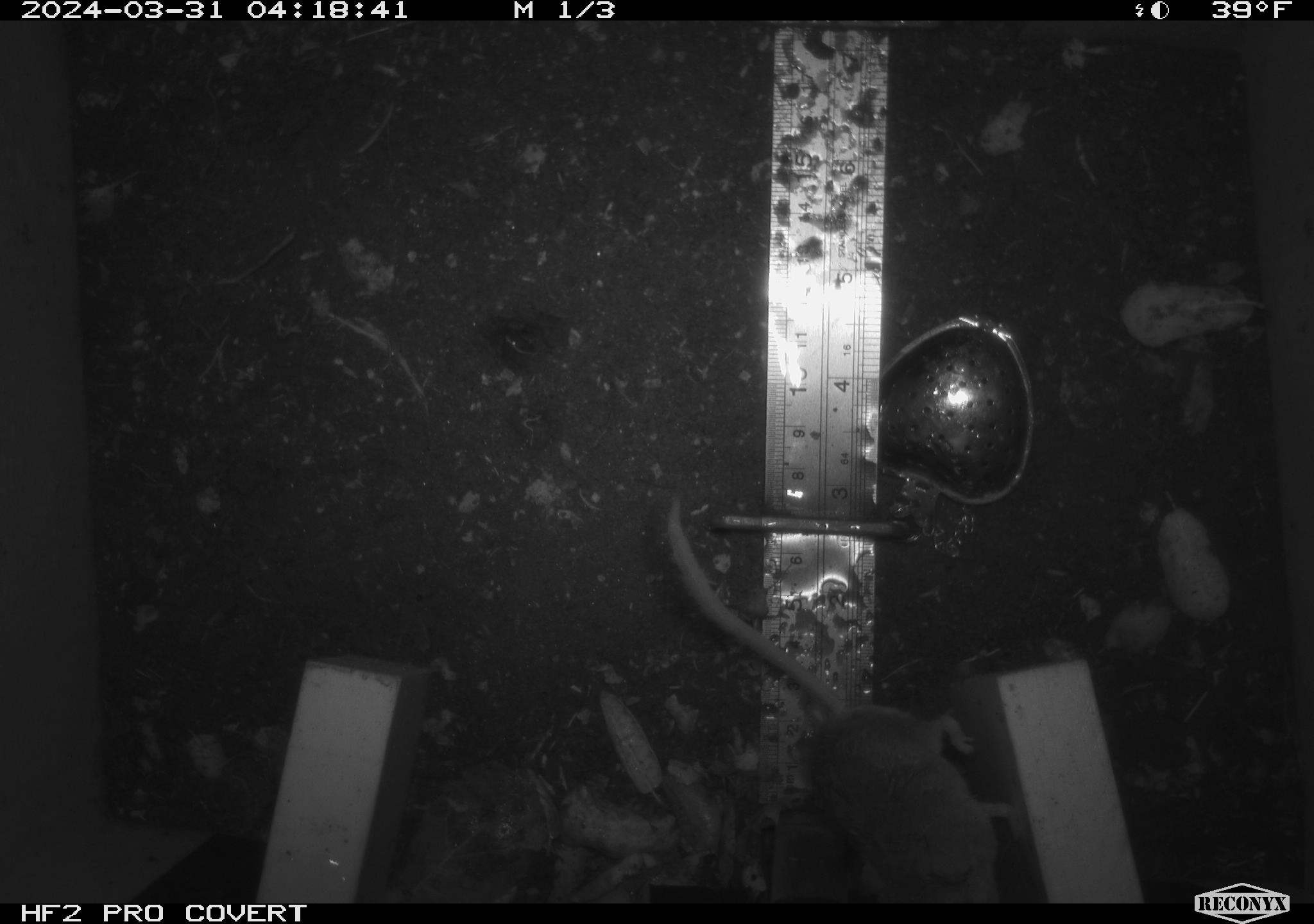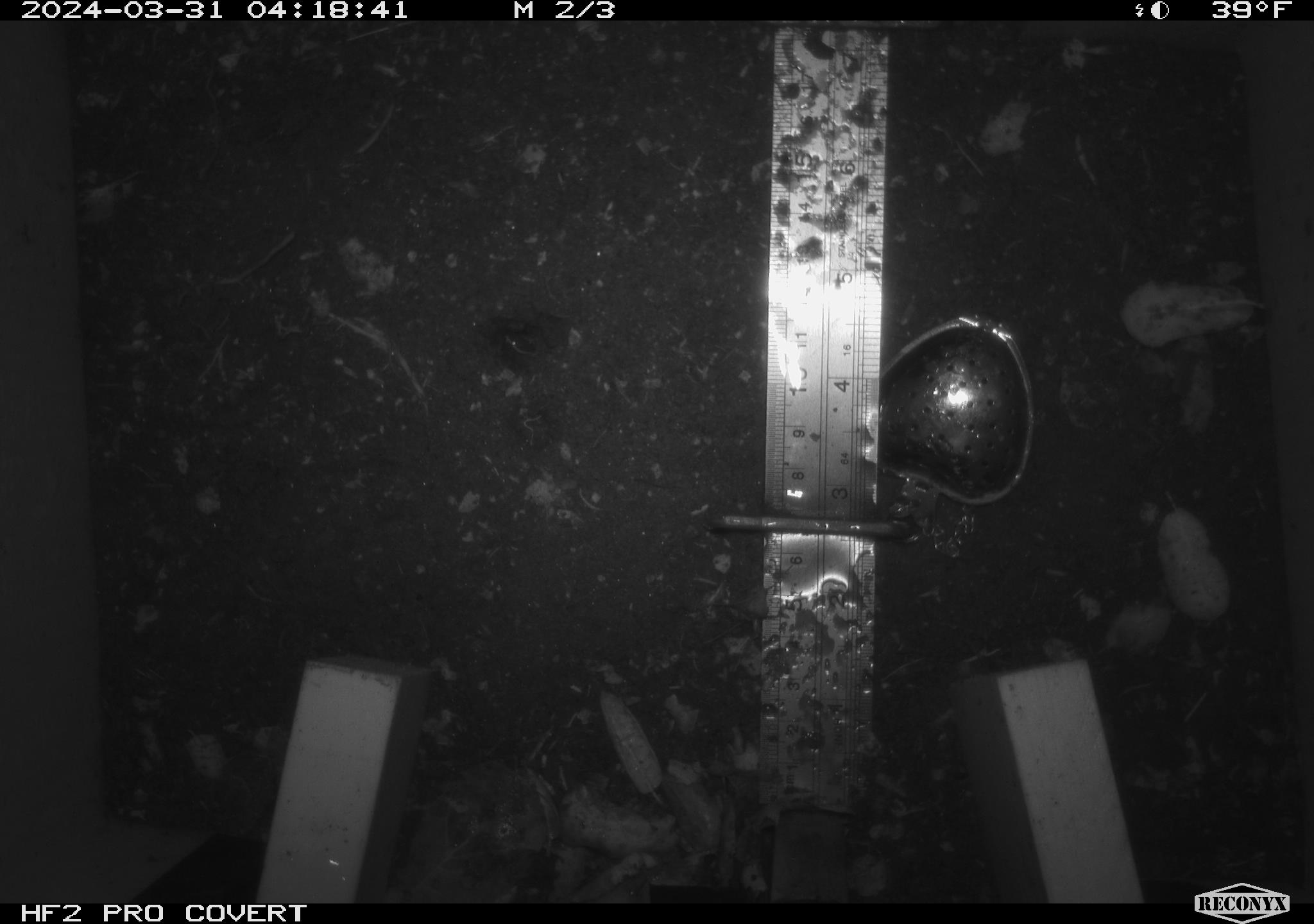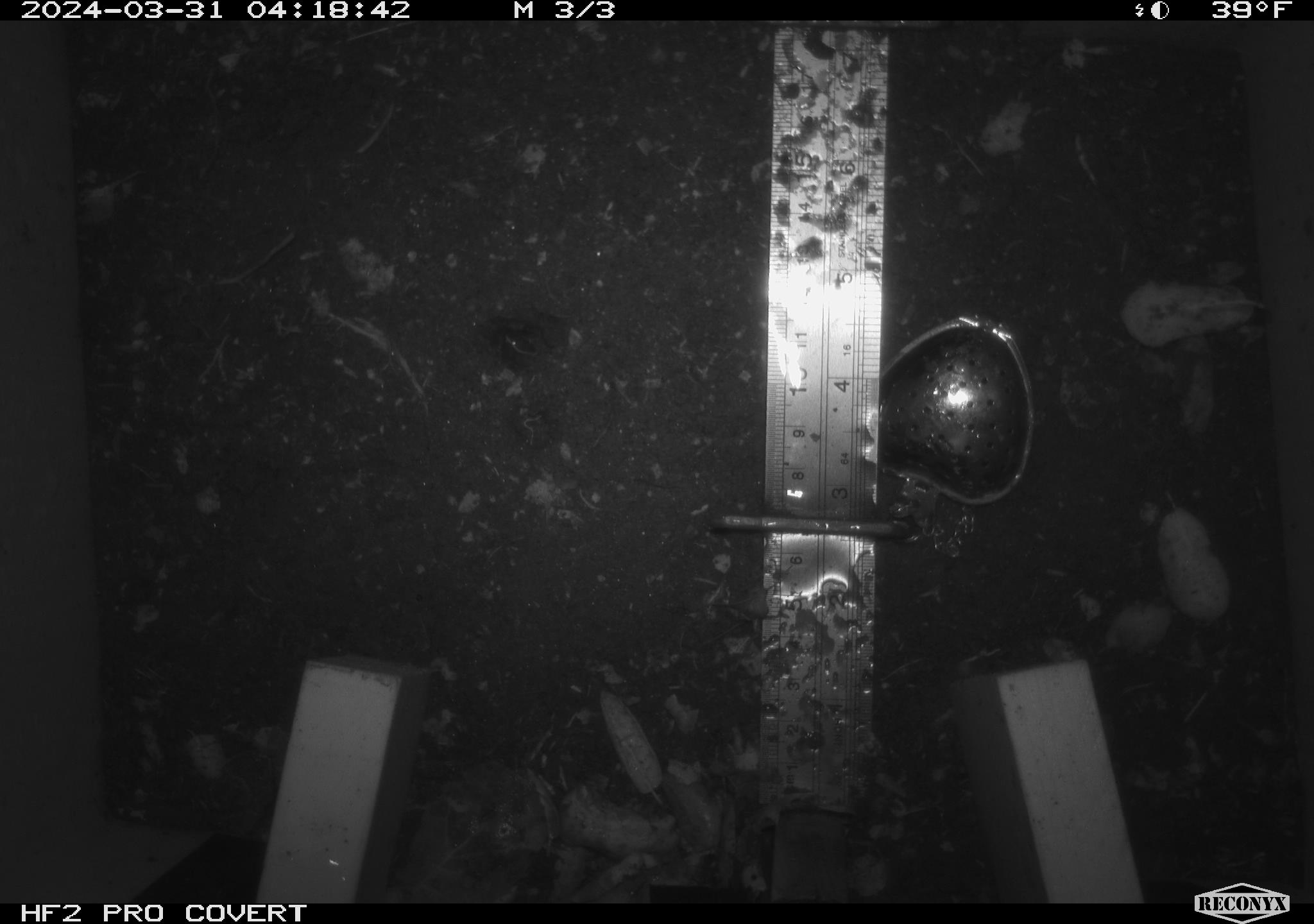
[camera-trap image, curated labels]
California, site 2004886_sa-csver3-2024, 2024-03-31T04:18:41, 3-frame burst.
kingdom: Animalia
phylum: Chordata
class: Mammalia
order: Rodentia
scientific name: Rodentia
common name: rodent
Rodent (Rodentia).